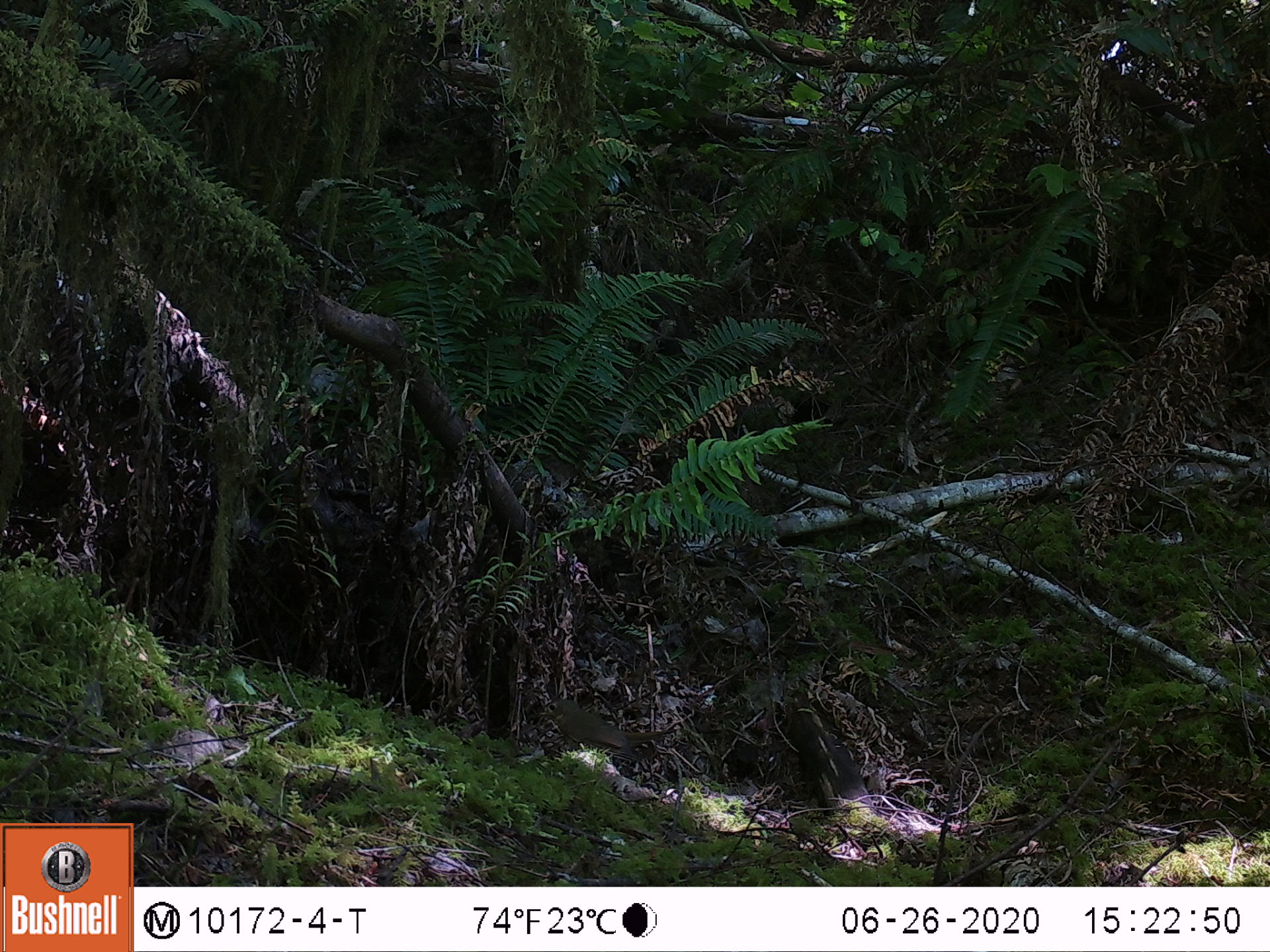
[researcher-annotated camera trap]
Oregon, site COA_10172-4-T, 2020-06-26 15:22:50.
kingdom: Animalia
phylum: Chordata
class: Aves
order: Passeriformes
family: Turdidae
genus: Catharus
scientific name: Catharus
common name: brown thrushes and nightingale-thrushes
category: catharus species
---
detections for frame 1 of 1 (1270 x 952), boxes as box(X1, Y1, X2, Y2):
catharus species: box(535, 683, 687, 786)